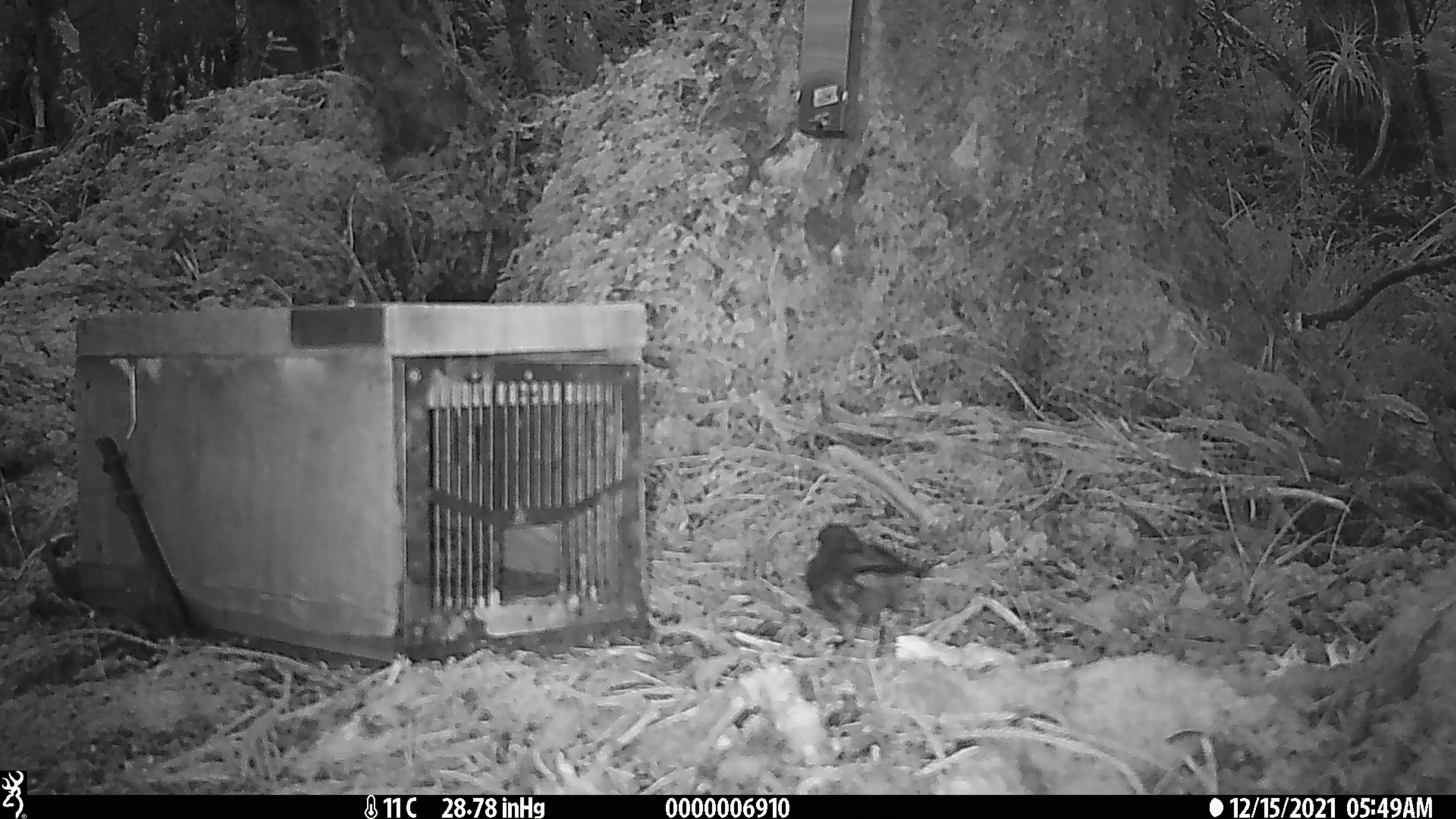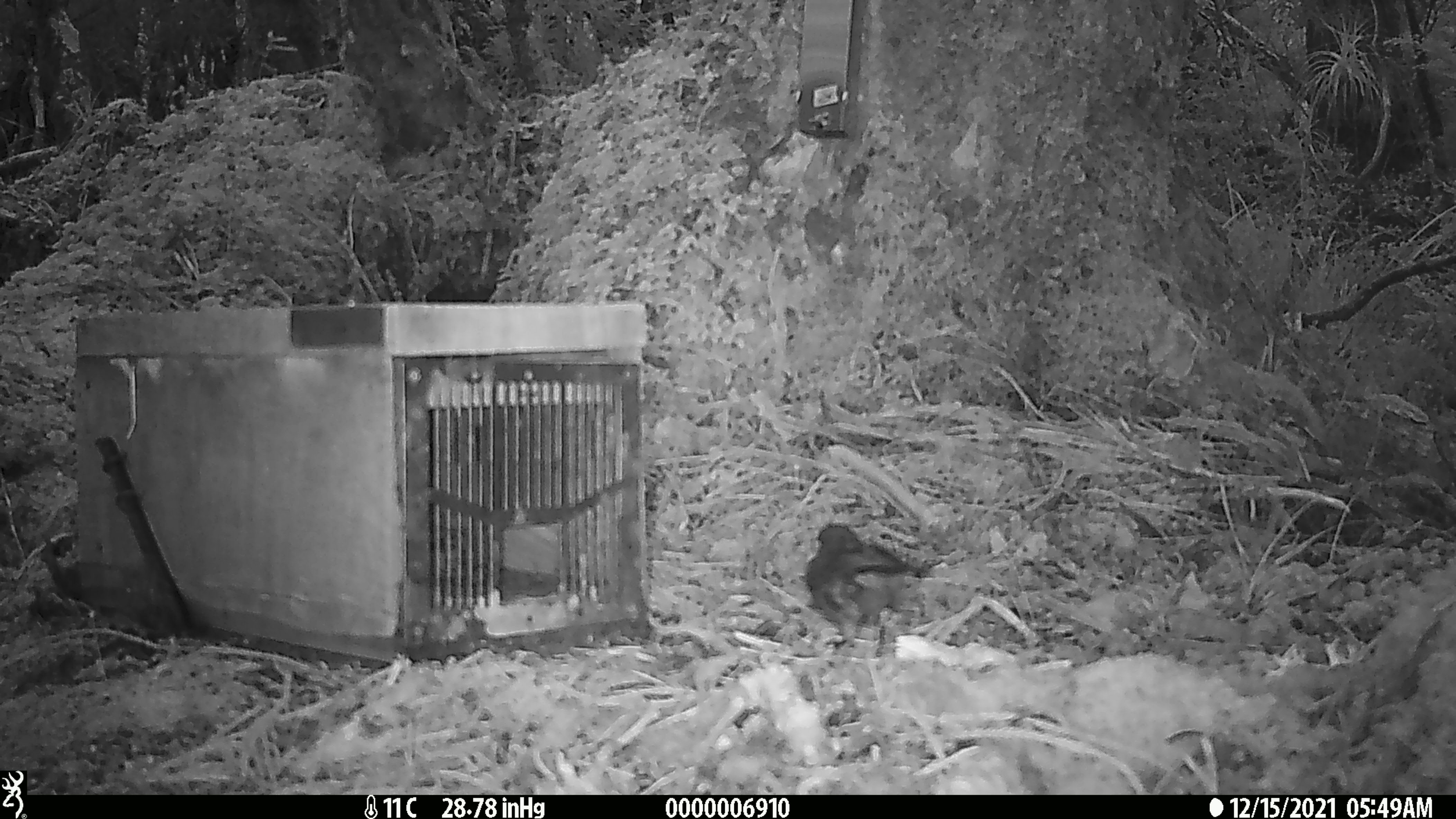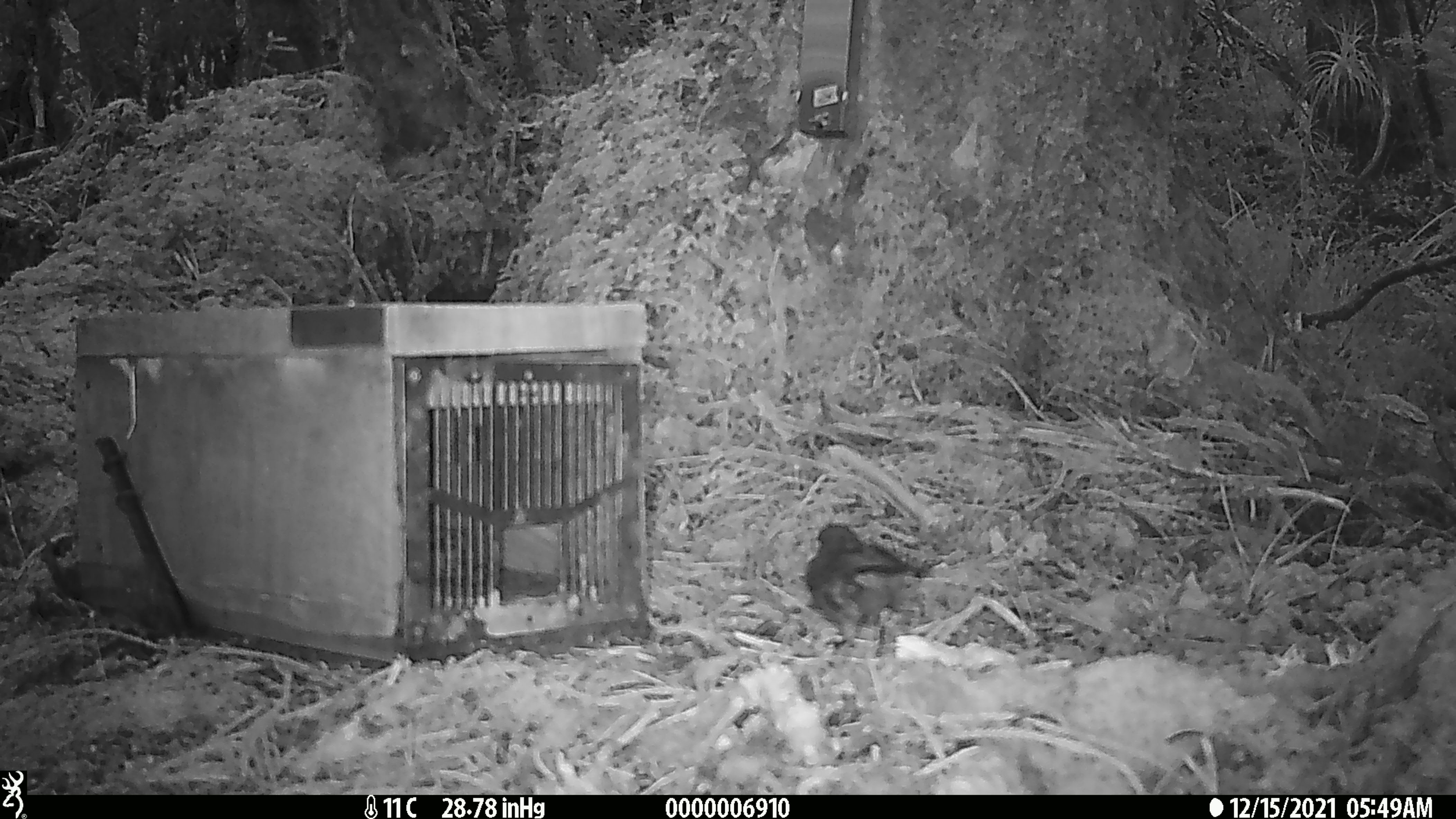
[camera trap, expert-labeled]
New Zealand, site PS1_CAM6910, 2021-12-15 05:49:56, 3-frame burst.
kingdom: Animalia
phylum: Chordata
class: Aves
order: Passeriformes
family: Petroicidae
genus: Petroica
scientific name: Petroica australis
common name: new zealand robin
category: robin